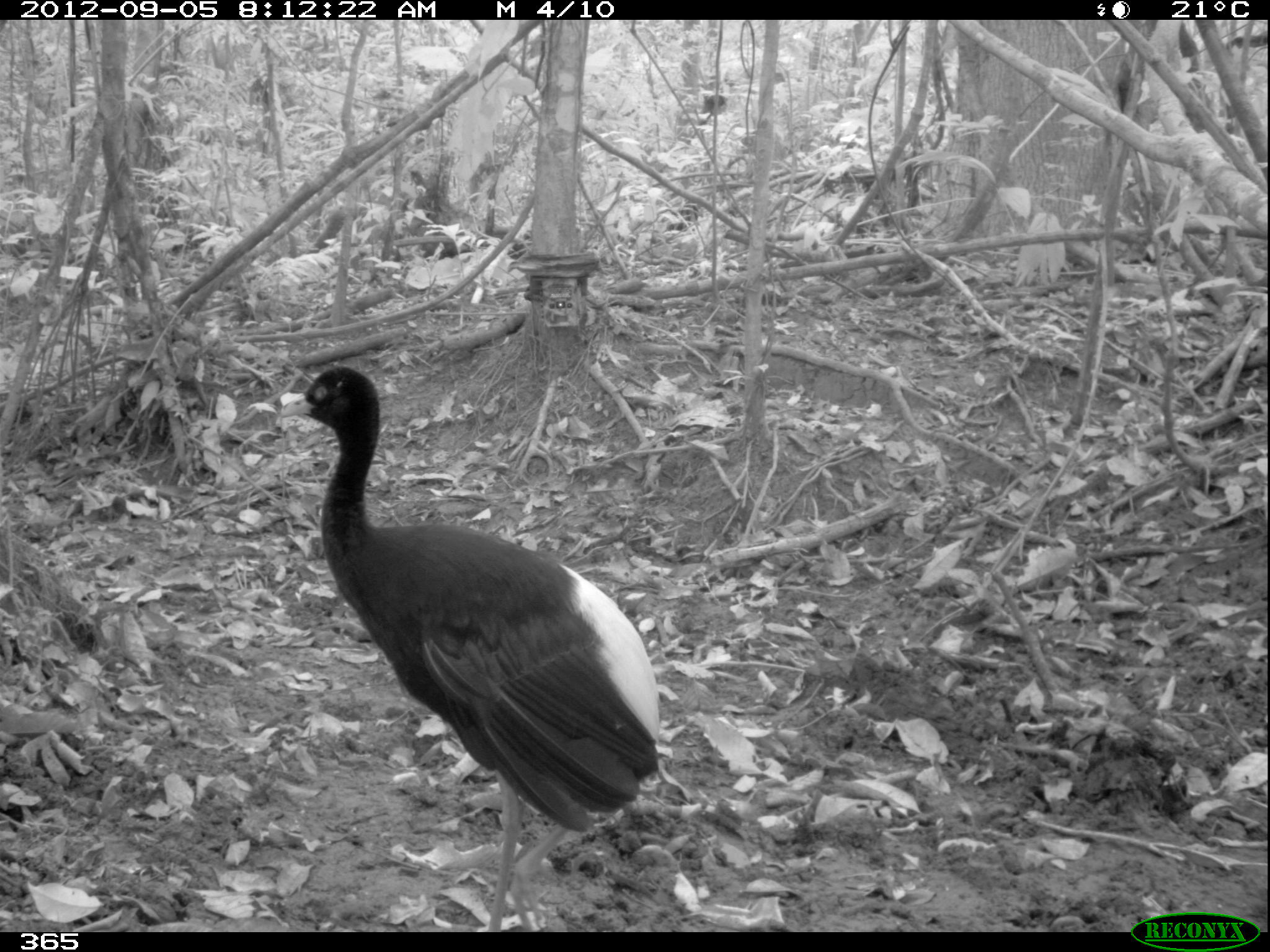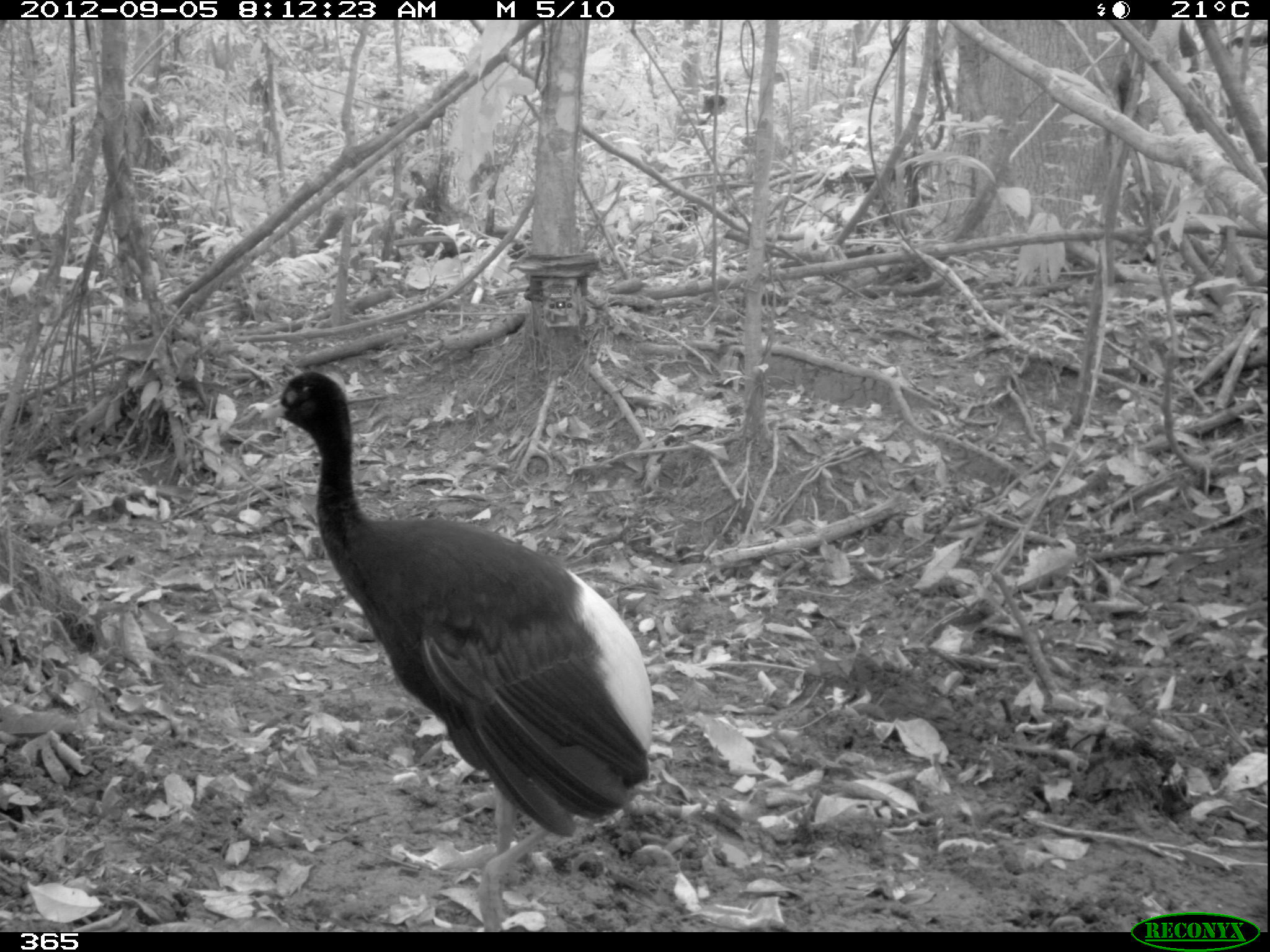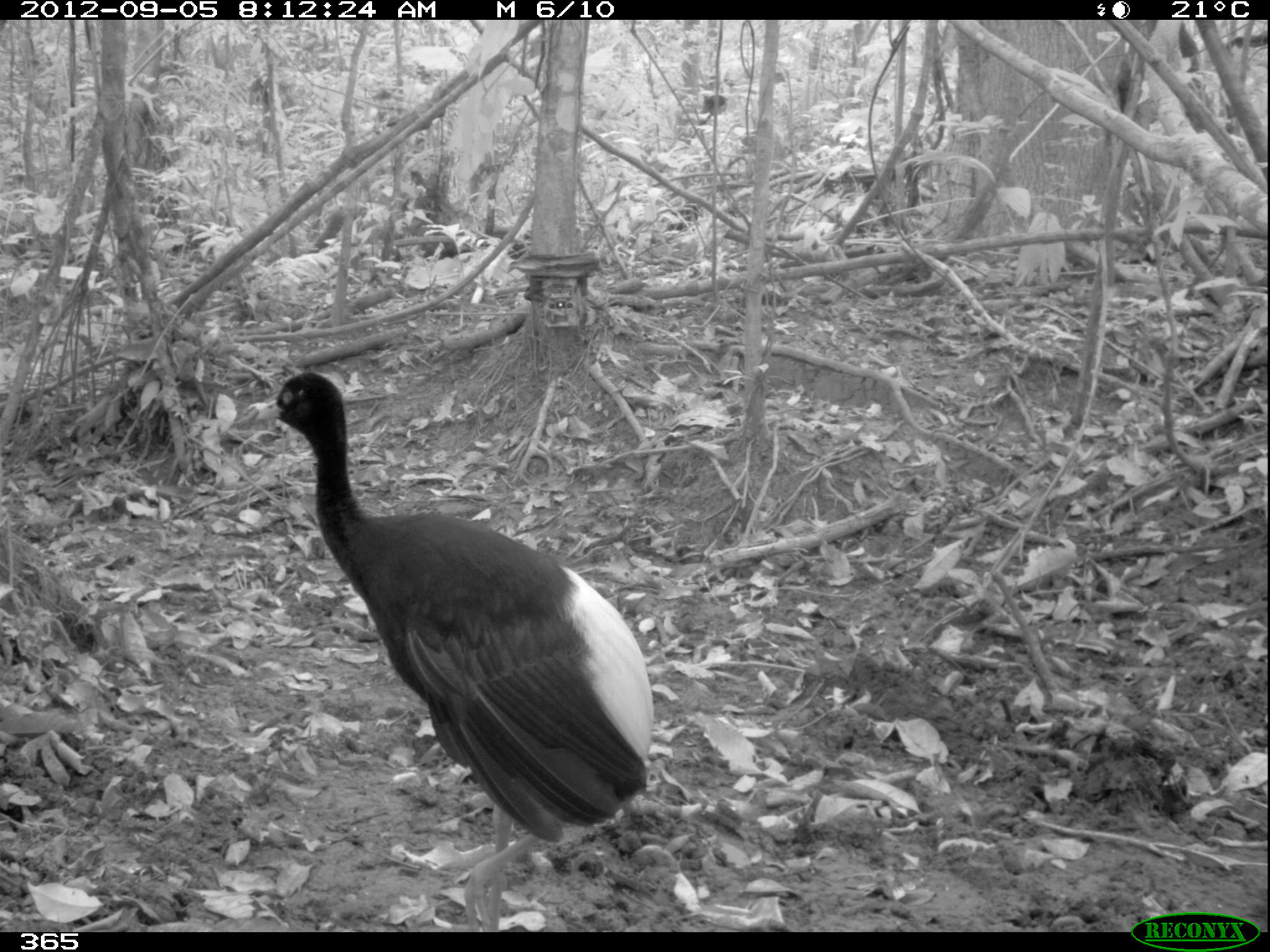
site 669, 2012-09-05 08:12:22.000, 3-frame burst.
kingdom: Animalia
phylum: Chordata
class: Aves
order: Gruiformes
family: Psophiidae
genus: Psophia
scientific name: Psophia leucoptera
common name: pale-winged trumpeter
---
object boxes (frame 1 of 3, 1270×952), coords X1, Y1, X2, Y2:
psophia leucoptera: 279, 364, 657, 931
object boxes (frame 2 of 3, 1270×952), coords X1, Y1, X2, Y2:
psophia leucoptera: 259, 369, 648, 931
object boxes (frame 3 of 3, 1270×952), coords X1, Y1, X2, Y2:
psophia leucoptera: 257, 369, 652, 931